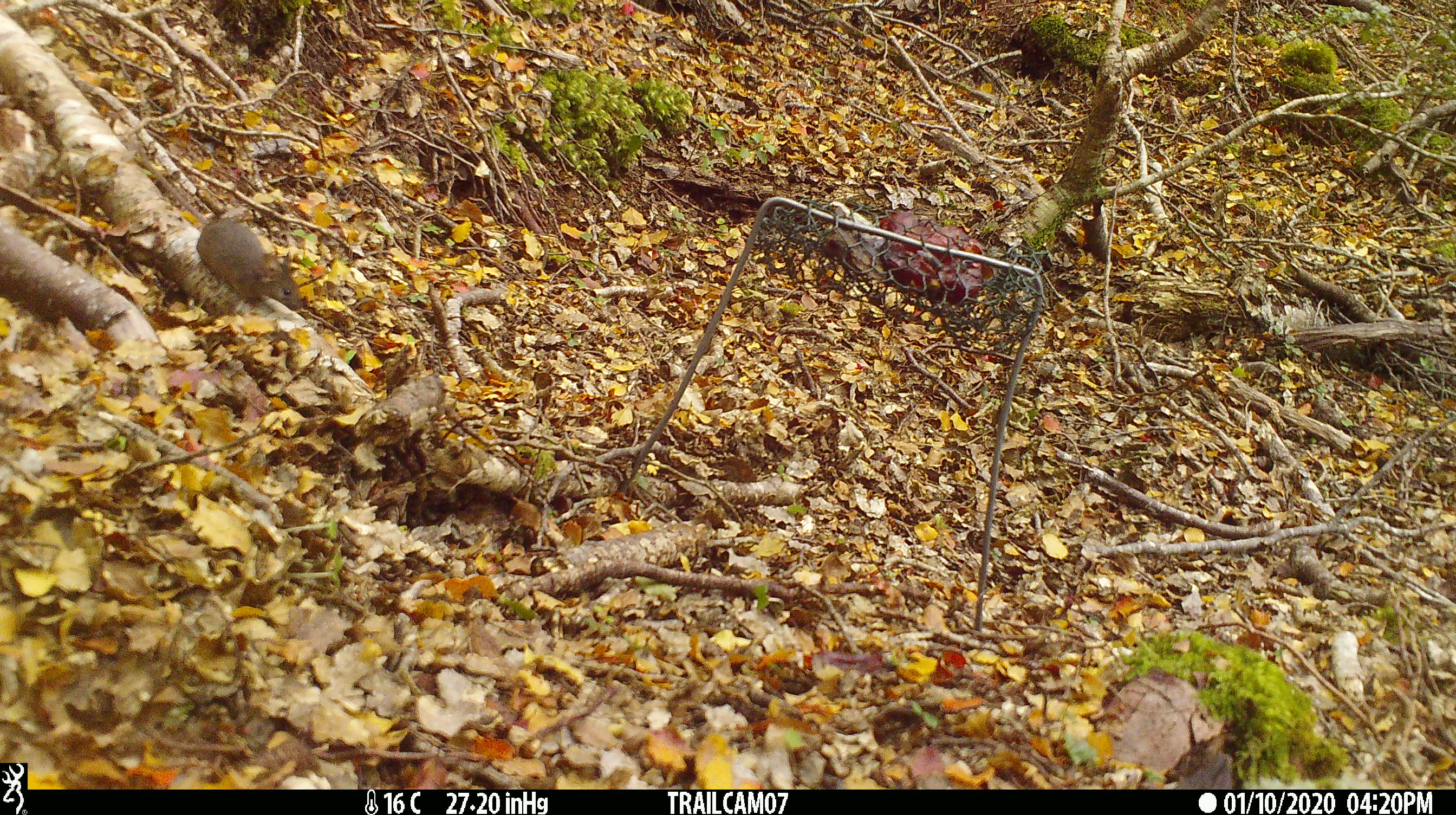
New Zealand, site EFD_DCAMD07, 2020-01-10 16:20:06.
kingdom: Animalia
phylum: Chordata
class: Mammalia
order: Rodentia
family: Muridae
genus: Mus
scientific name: Mus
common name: mouse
Mouse (Mus).